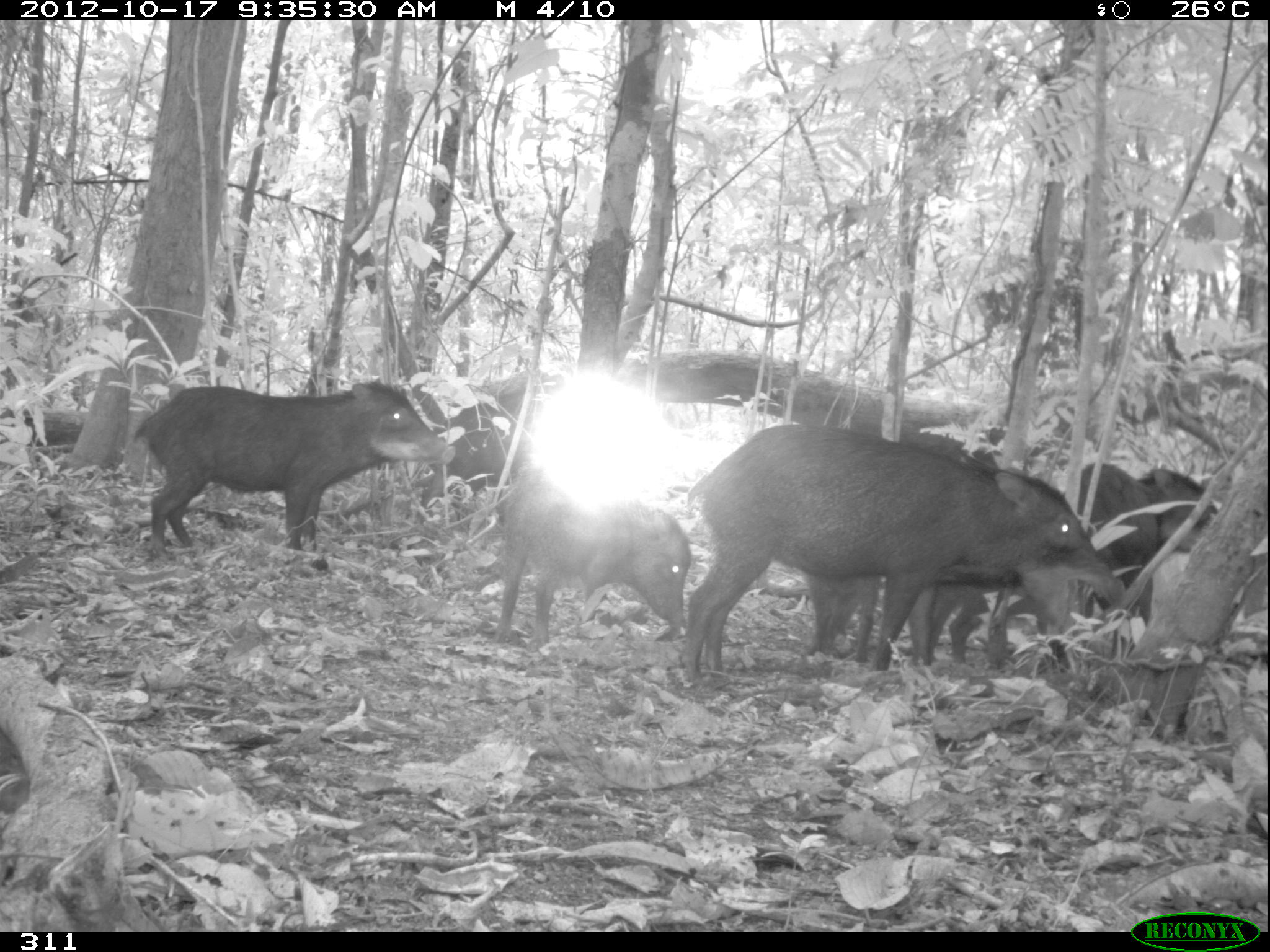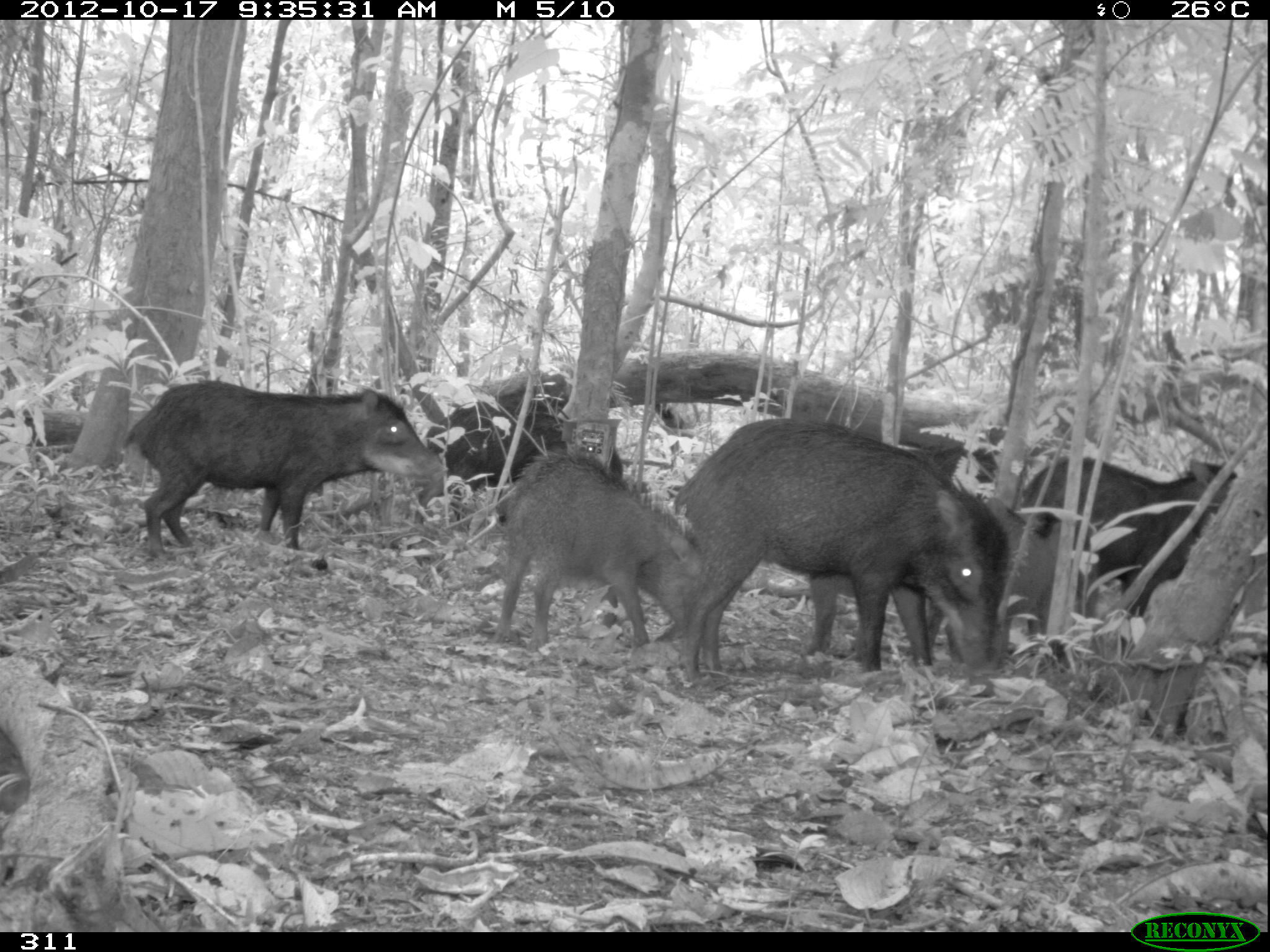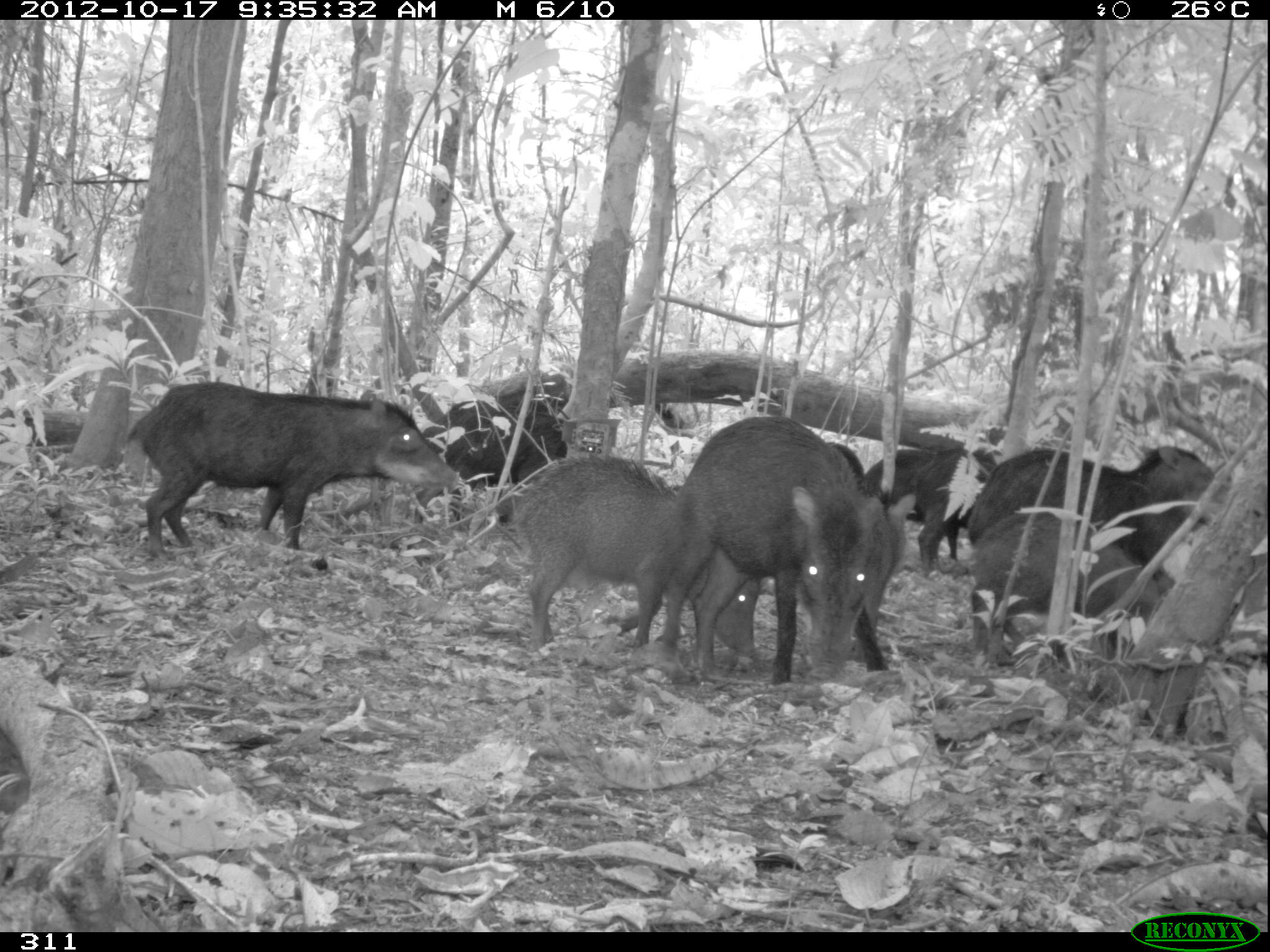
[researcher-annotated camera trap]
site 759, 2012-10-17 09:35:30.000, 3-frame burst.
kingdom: Animalia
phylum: Chordata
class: Mammalia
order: Artiodactyla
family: Tayassuidae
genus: Tayassu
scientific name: Tayassu pecari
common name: white-lipped peccary